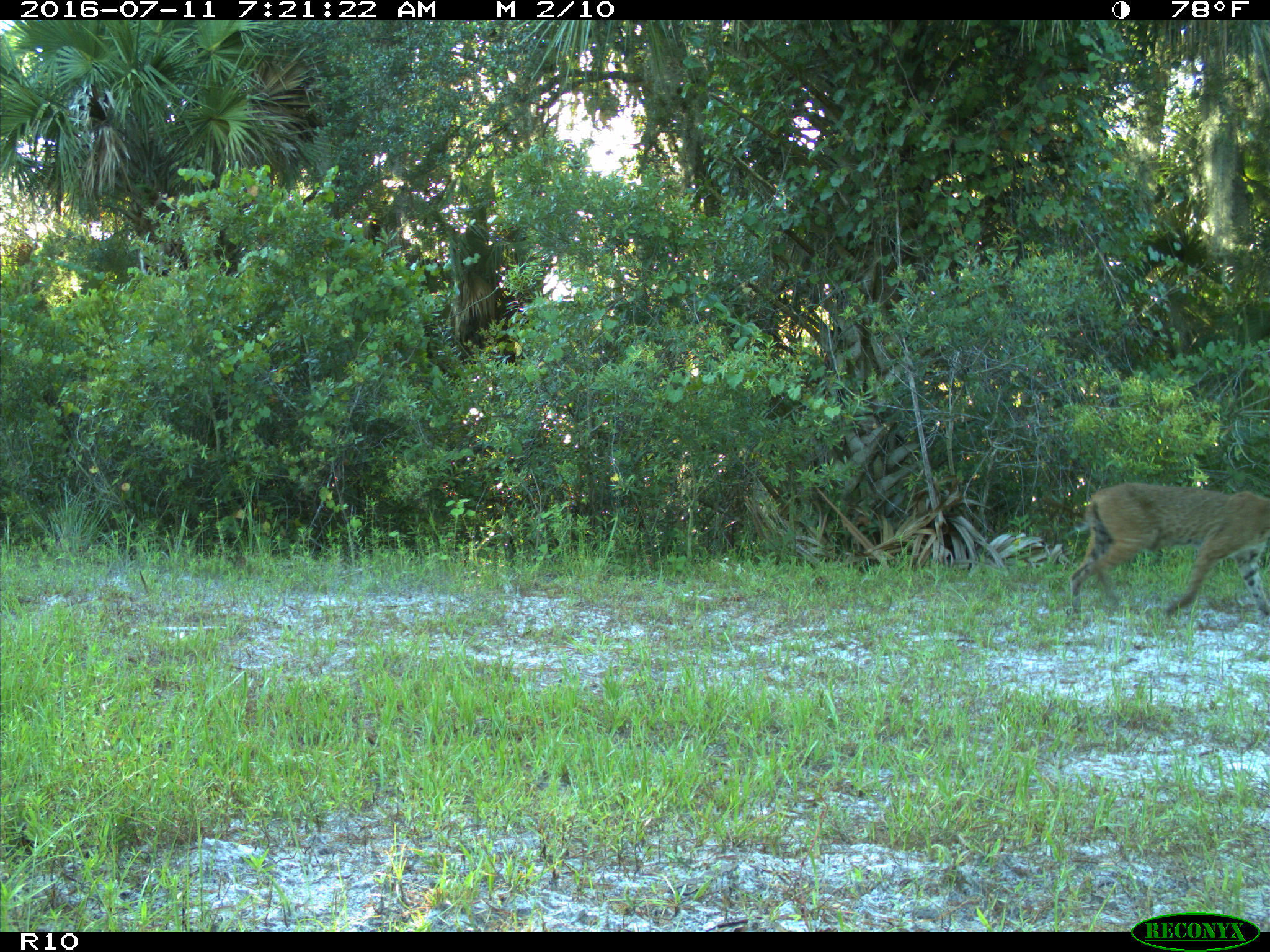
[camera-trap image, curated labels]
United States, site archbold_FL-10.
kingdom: Animalia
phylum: Chordata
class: Mammalia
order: Carnivora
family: Felidae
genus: Lynx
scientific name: Lynx rufus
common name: bobcat